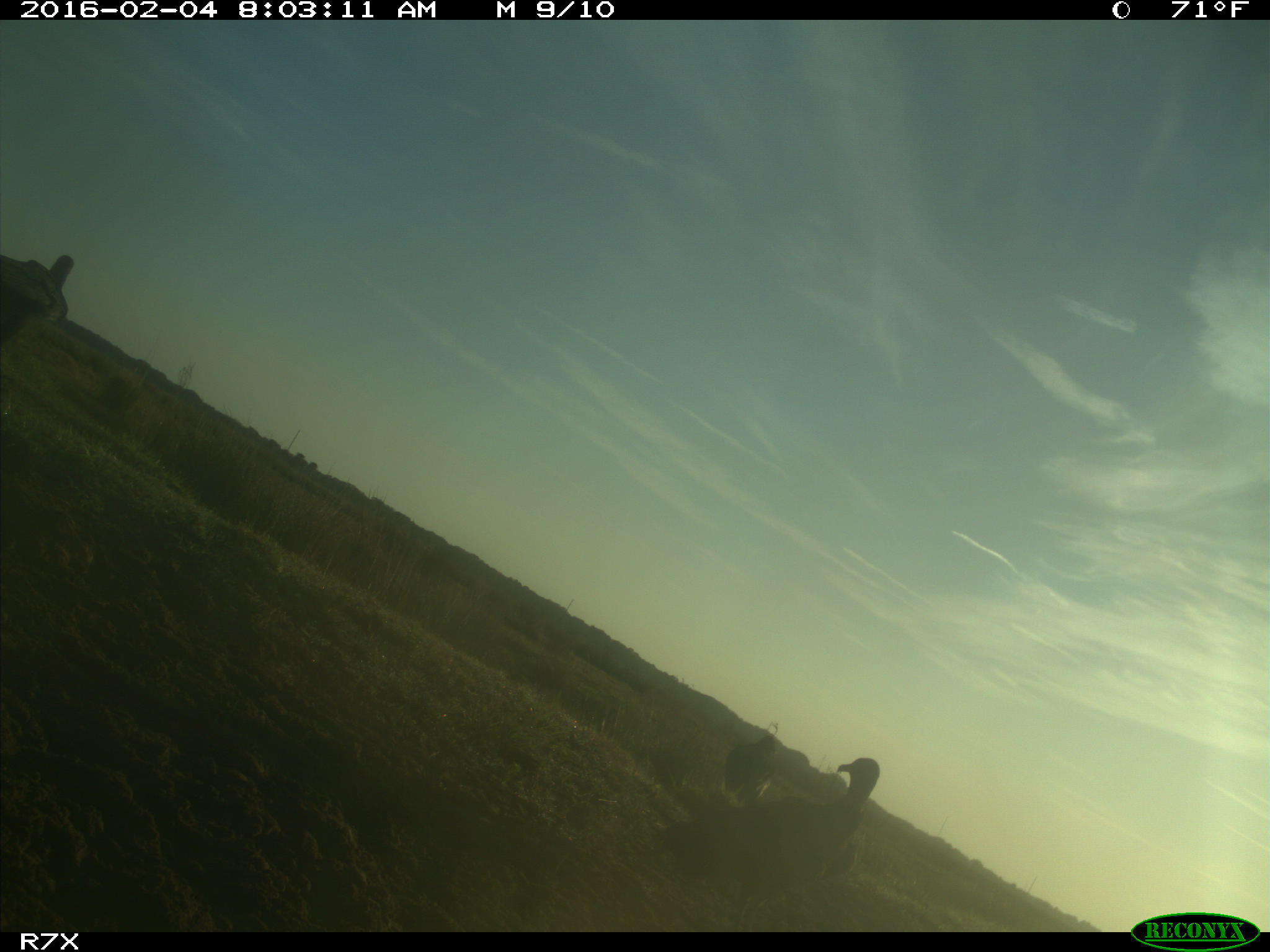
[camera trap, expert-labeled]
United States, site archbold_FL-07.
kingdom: Animalia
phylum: Chordata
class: Aves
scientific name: Aves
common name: birds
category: unidentified bird